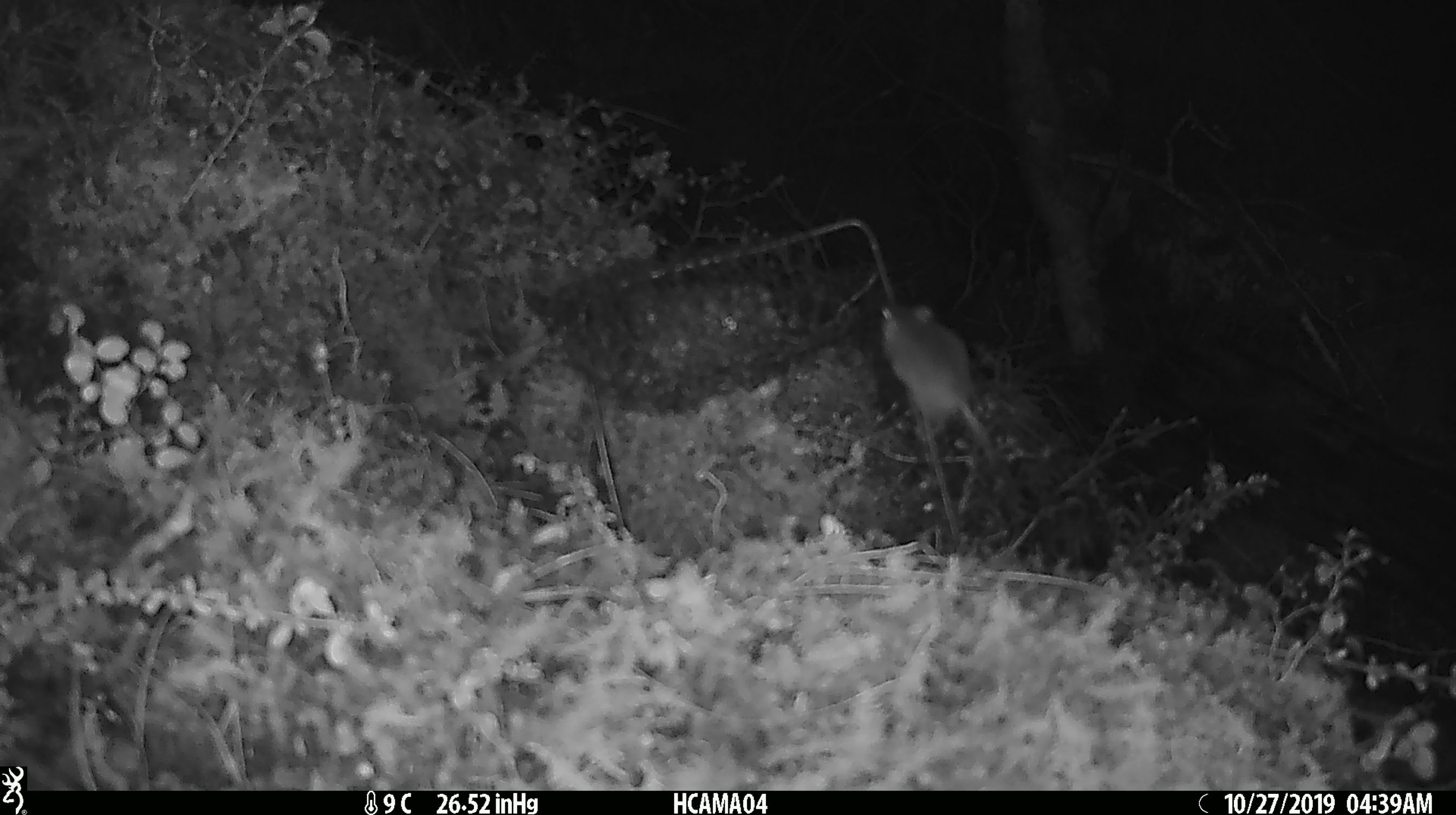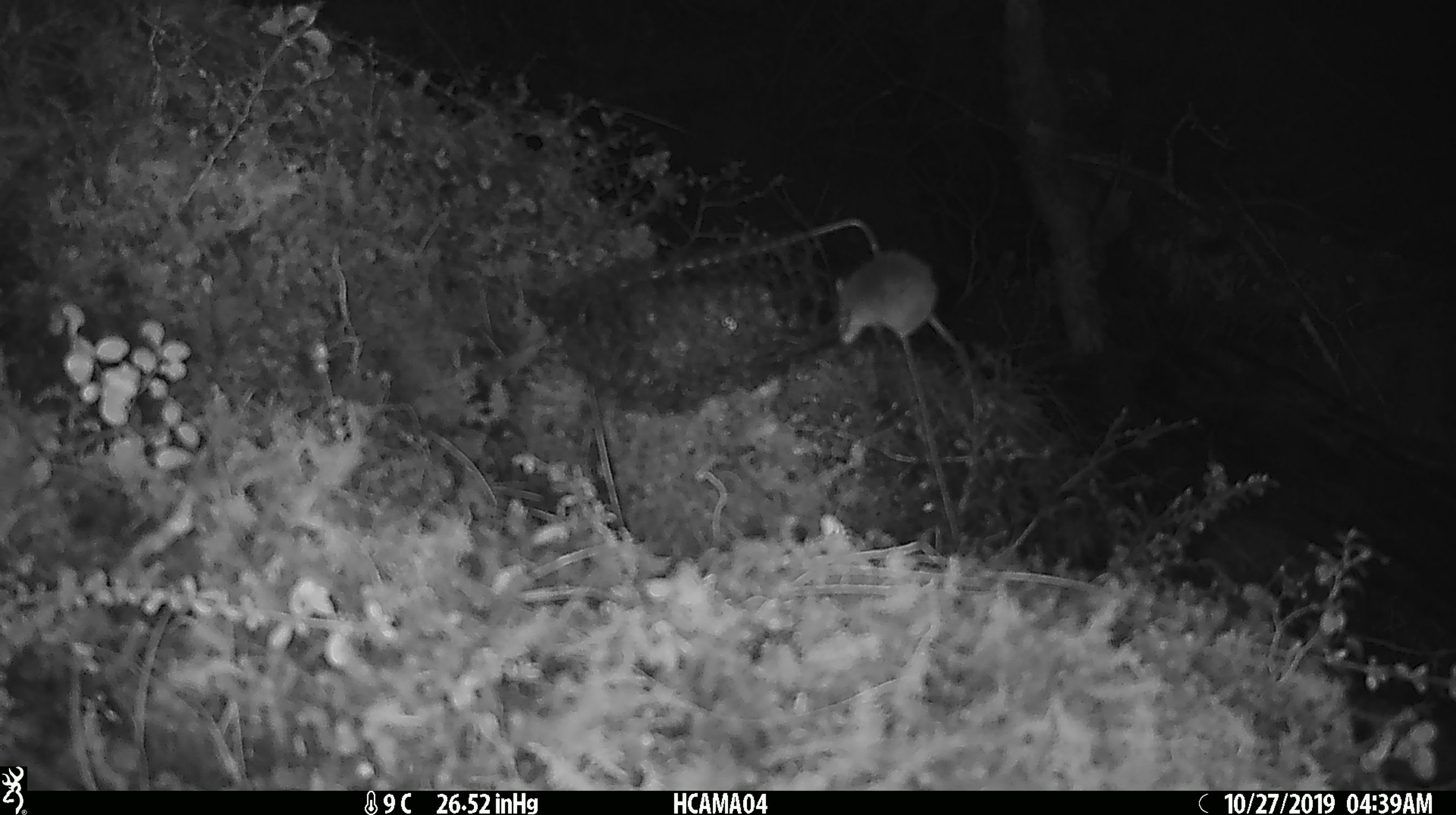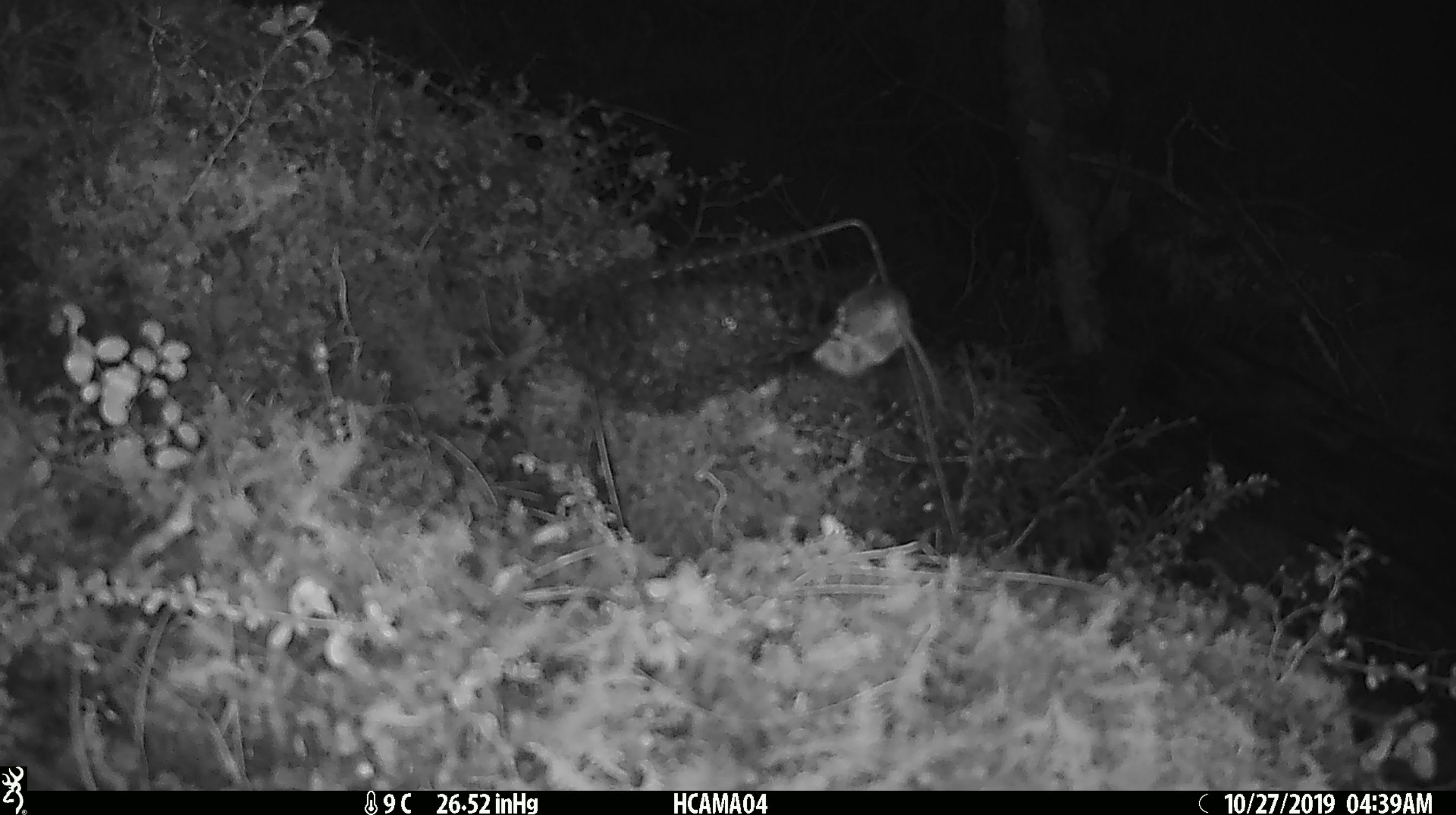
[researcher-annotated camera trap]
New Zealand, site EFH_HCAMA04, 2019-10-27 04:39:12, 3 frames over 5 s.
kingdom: Animalia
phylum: Chordata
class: Mammalia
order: Rodentia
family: Muridae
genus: Mus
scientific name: Mus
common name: mouse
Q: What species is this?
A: Mouse (Mus).